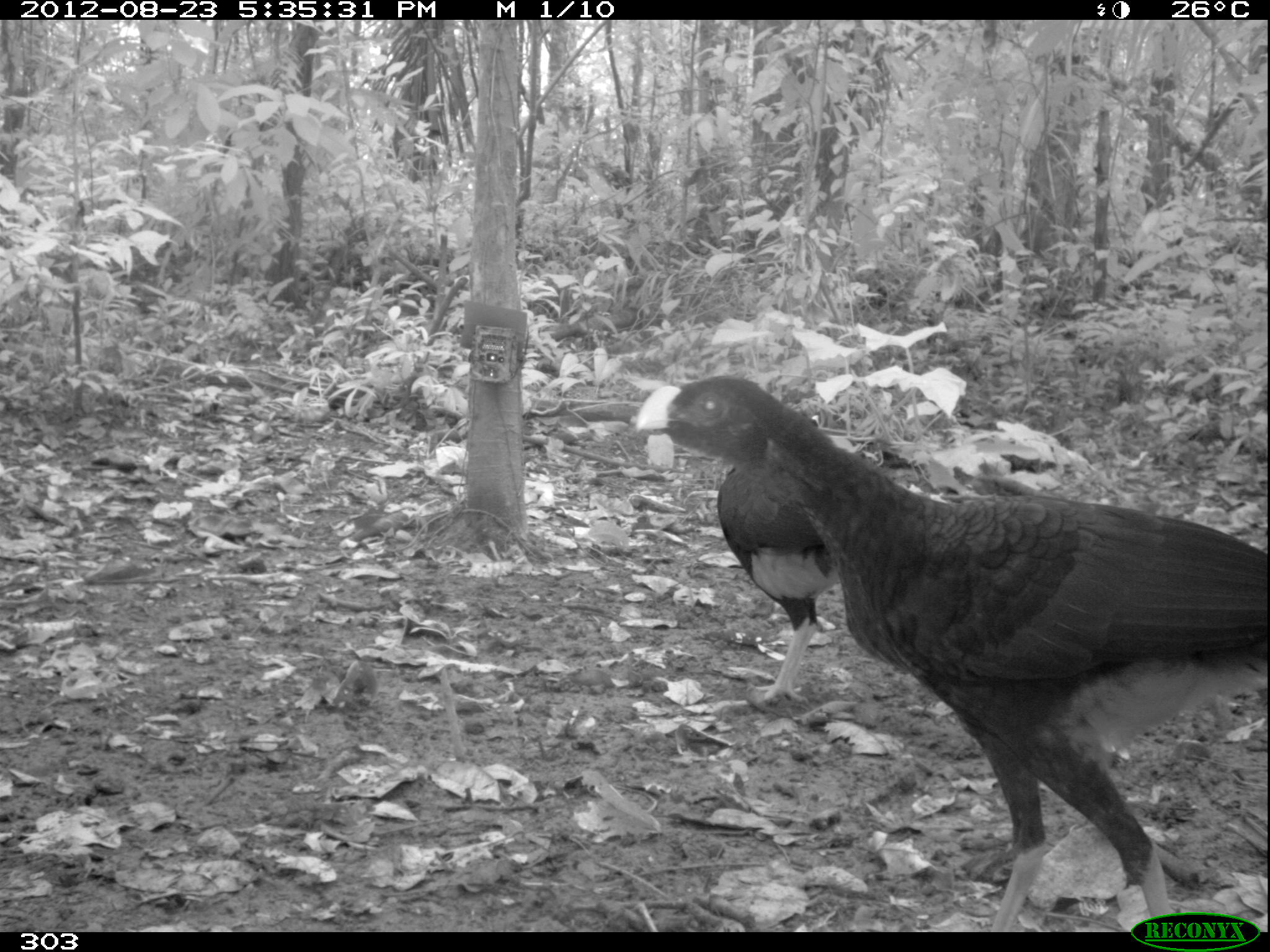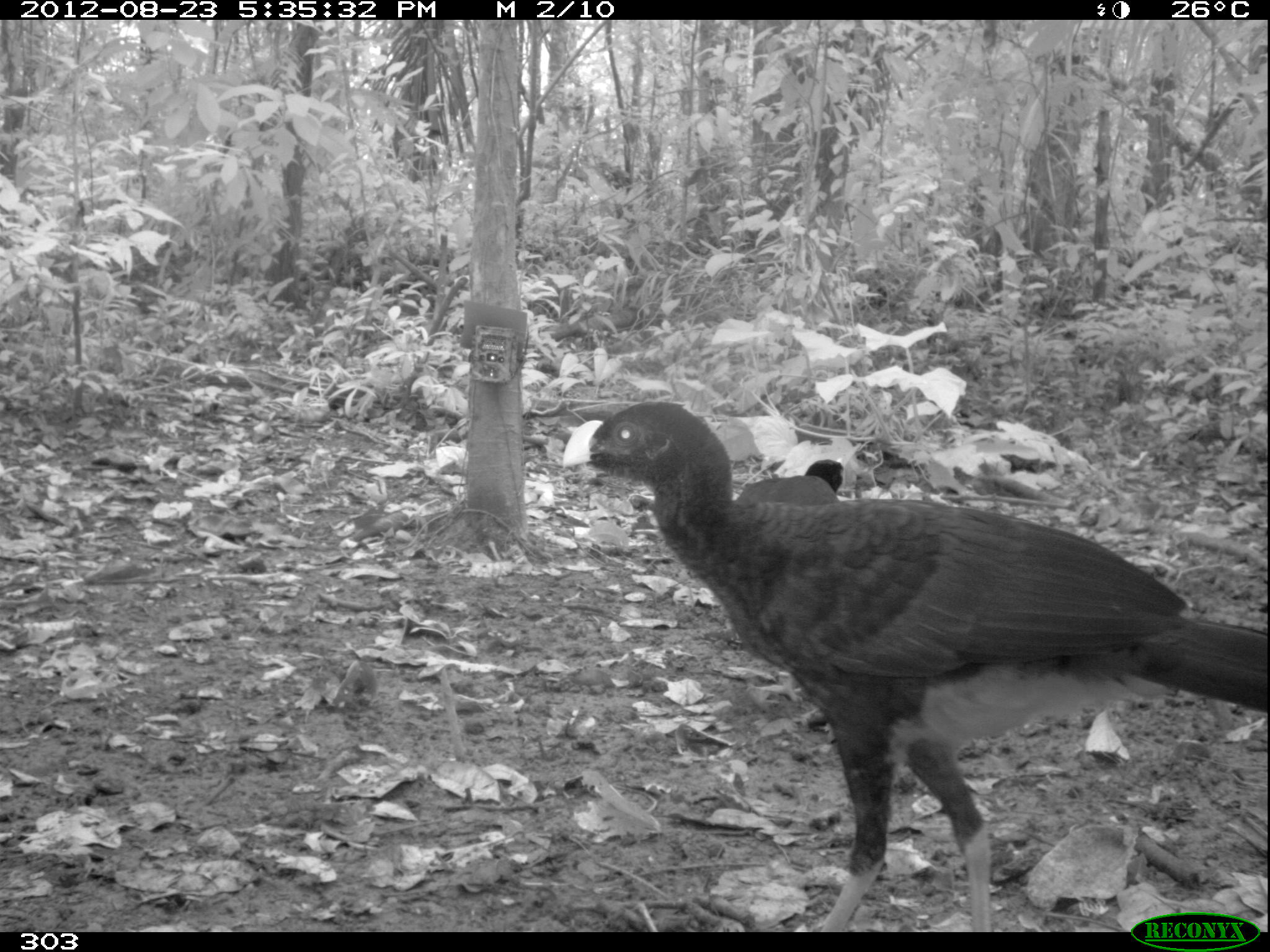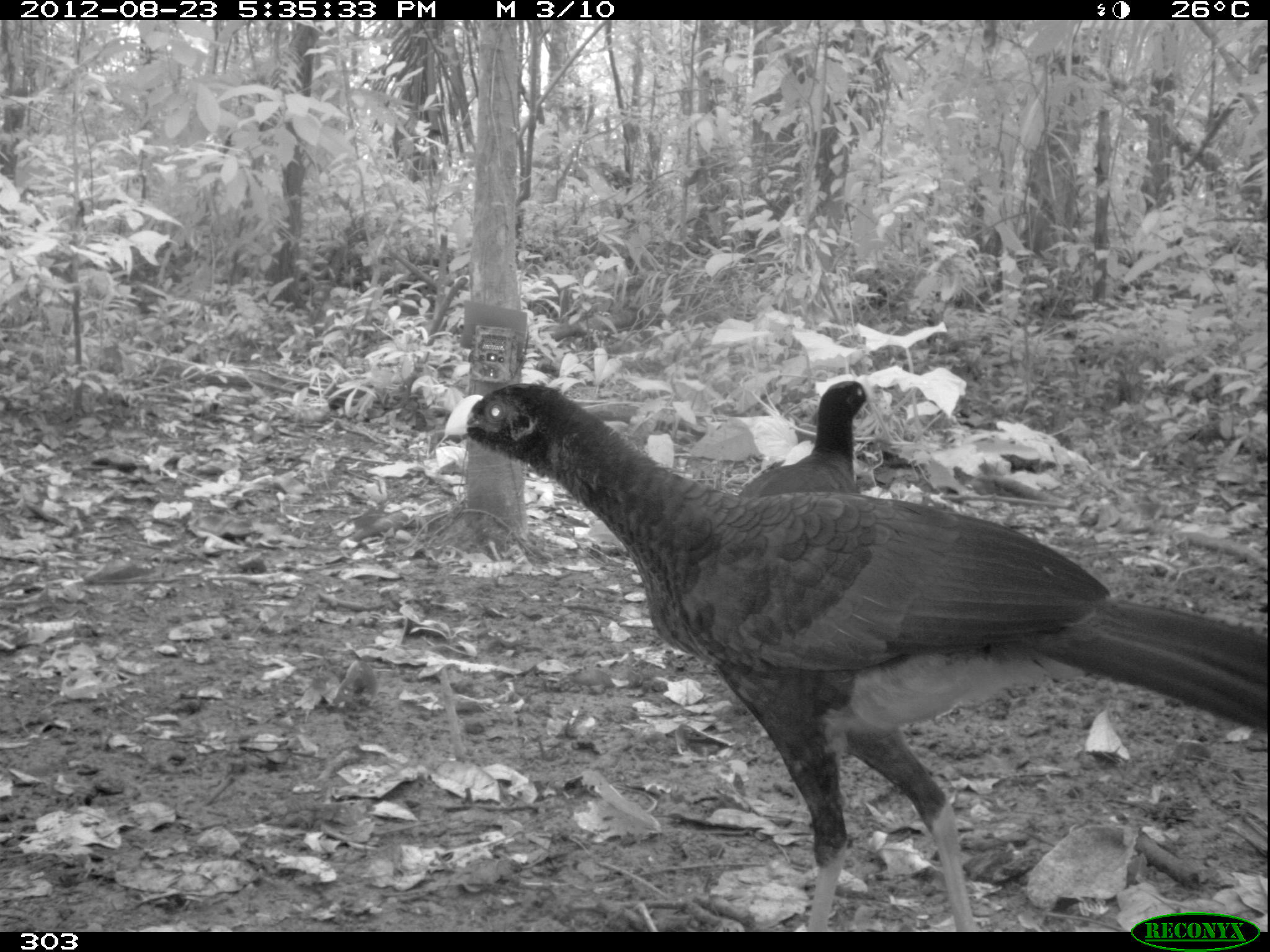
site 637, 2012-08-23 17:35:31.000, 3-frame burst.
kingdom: Animalia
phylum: Chordata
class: Aves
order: Galliformes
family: Cracidae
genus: Mitu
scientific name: Mitu tuberosum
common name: razor-billed curassow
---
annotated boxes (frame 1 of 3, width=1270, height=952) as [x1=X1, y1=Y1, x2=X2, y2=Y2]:
mitu tuberosum: [x1=635, y1=372, x2=1265, y2=932]; [x1=717, y1=431, x2=866, y2=707]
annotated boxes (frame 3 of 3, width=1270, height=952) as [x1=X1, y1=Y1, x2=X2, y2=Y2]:
mitu tuberosum: [x1=443, y1=382, x2=1270, y2=932]; [x1=737, y1=379, x2=877, y2=495]